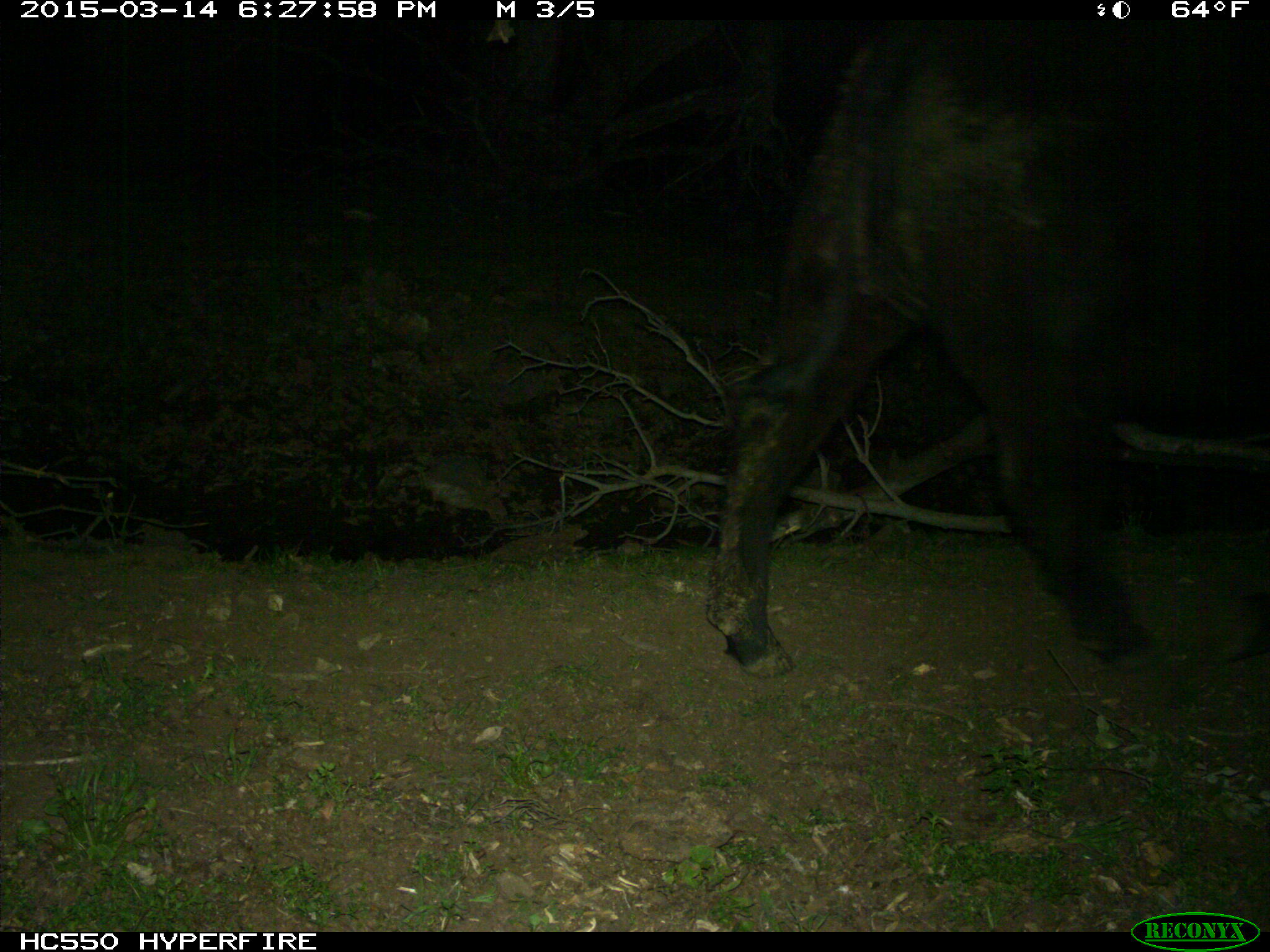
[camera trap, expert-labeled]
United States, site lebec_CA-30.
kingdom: Animalia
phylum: Chordata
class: Mammalia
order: Artiodactyla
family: Bovidae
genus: Bos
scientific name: Bos taurus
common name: domestic cow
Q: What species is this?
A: Bos taurus (domestic cow).